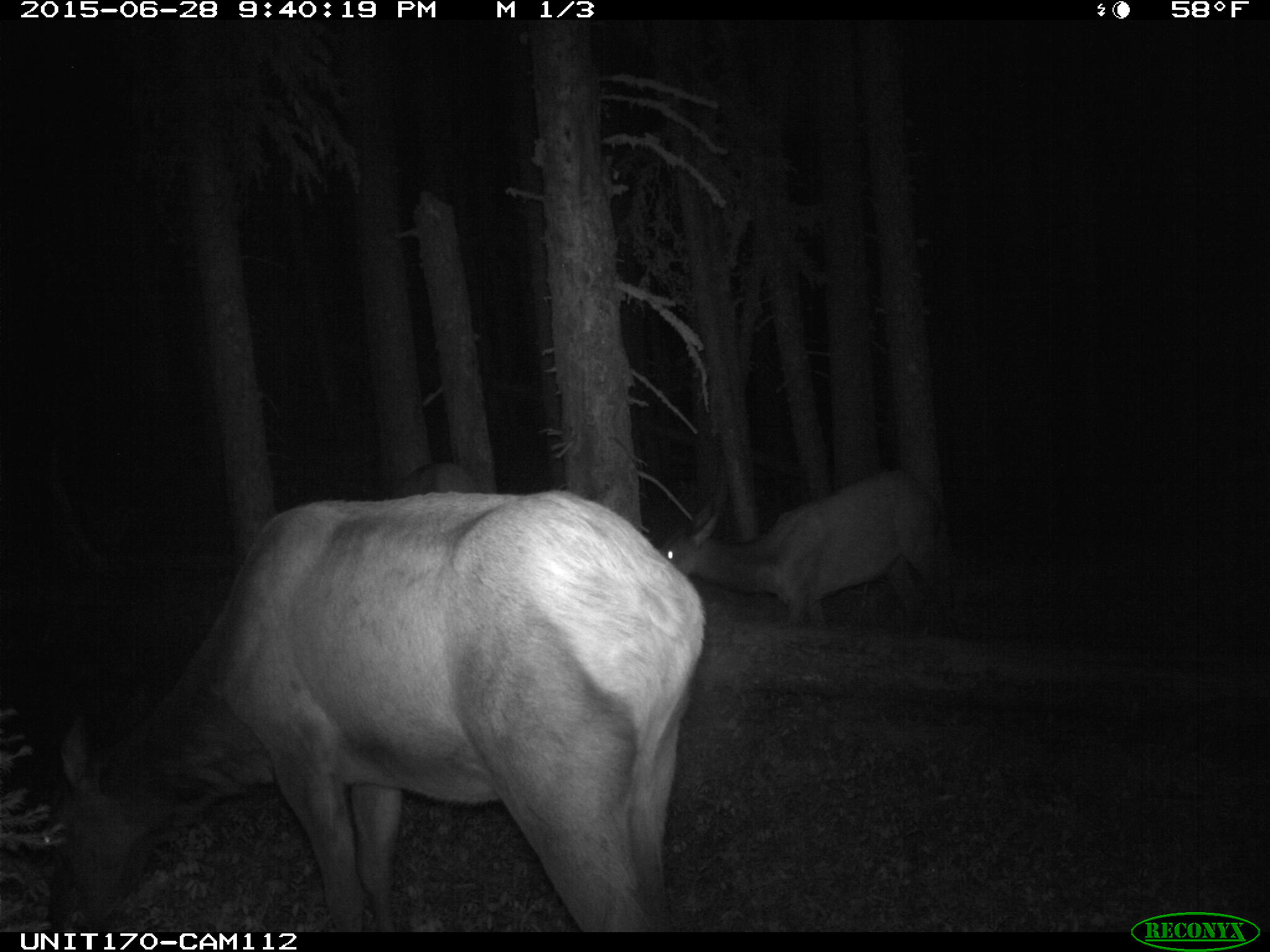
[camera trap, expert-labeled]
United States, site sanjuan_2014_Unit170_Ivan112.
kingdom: Animalia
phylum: Chordata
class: Mammalia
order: Artiodactyla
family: Cervidae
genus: Cervus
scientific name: Cervus elaphus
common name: red deer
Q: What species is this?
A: Cervus elaphus (red deer).